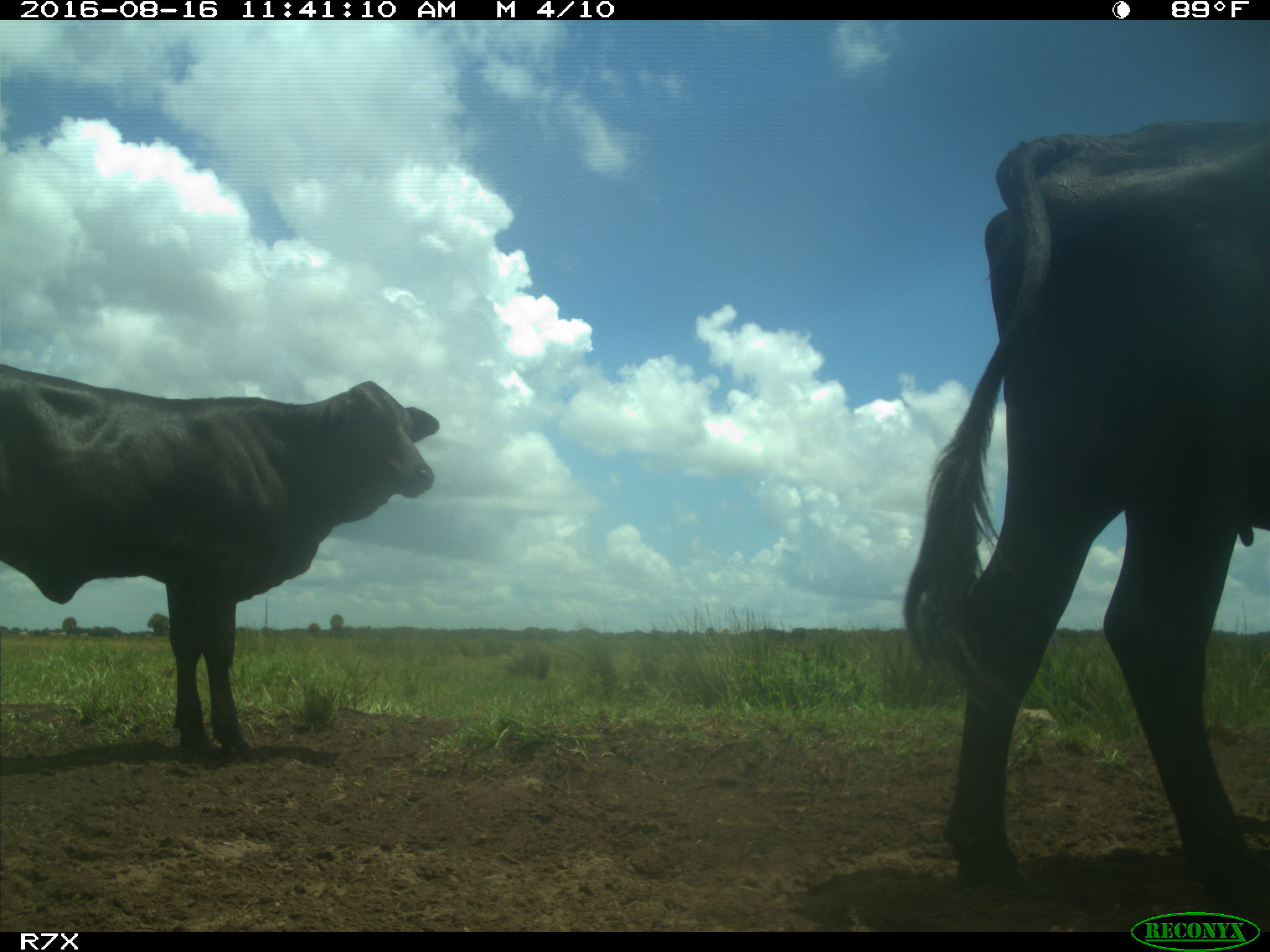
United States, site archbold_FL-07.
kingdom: Animalia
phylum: Chordata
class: Mammalia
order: Artiodactyla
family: Bovidae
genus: Bos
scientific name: Bos taurus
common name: domestic cow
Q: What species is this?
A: Bos taurus (domestic cow).